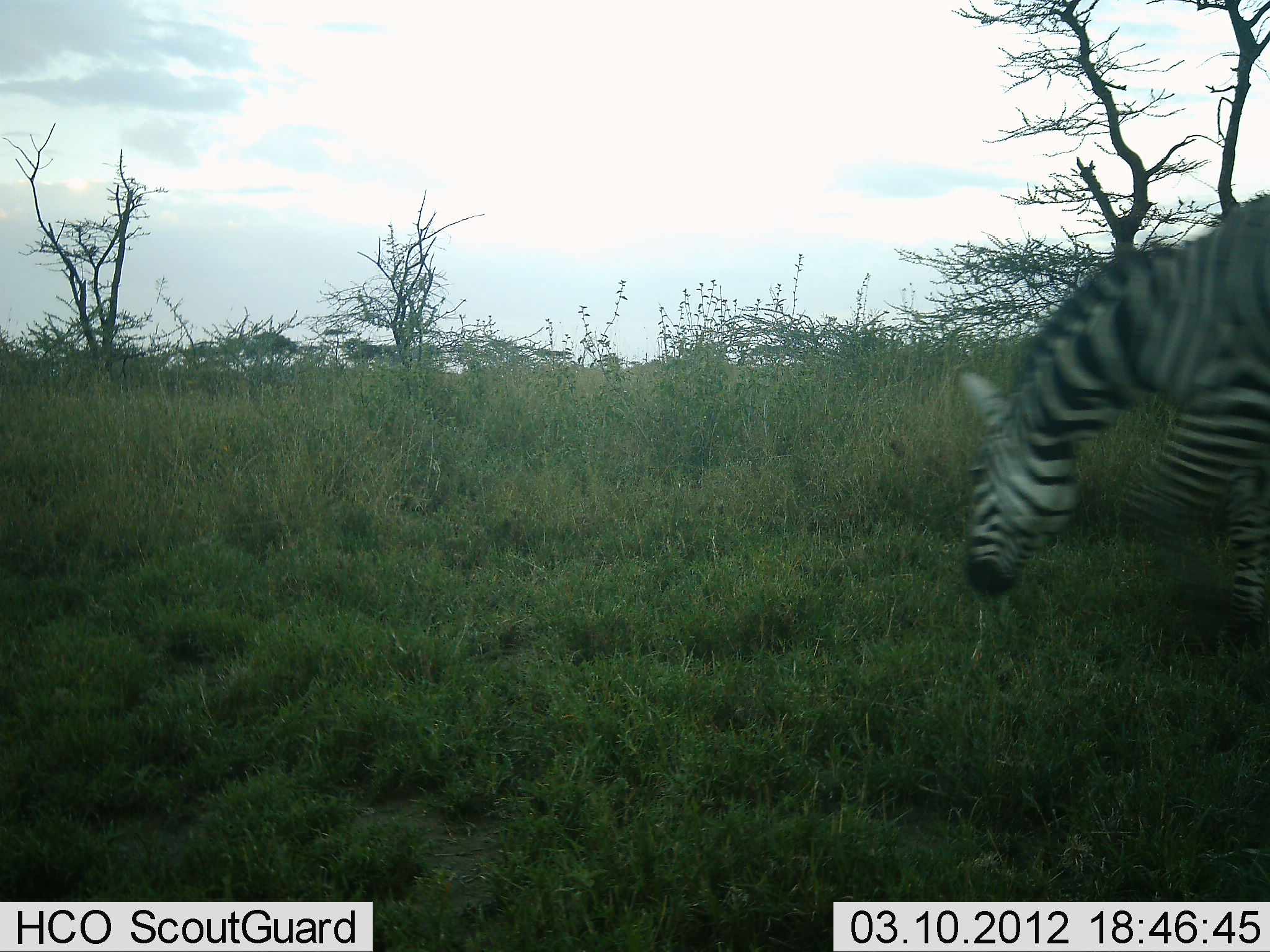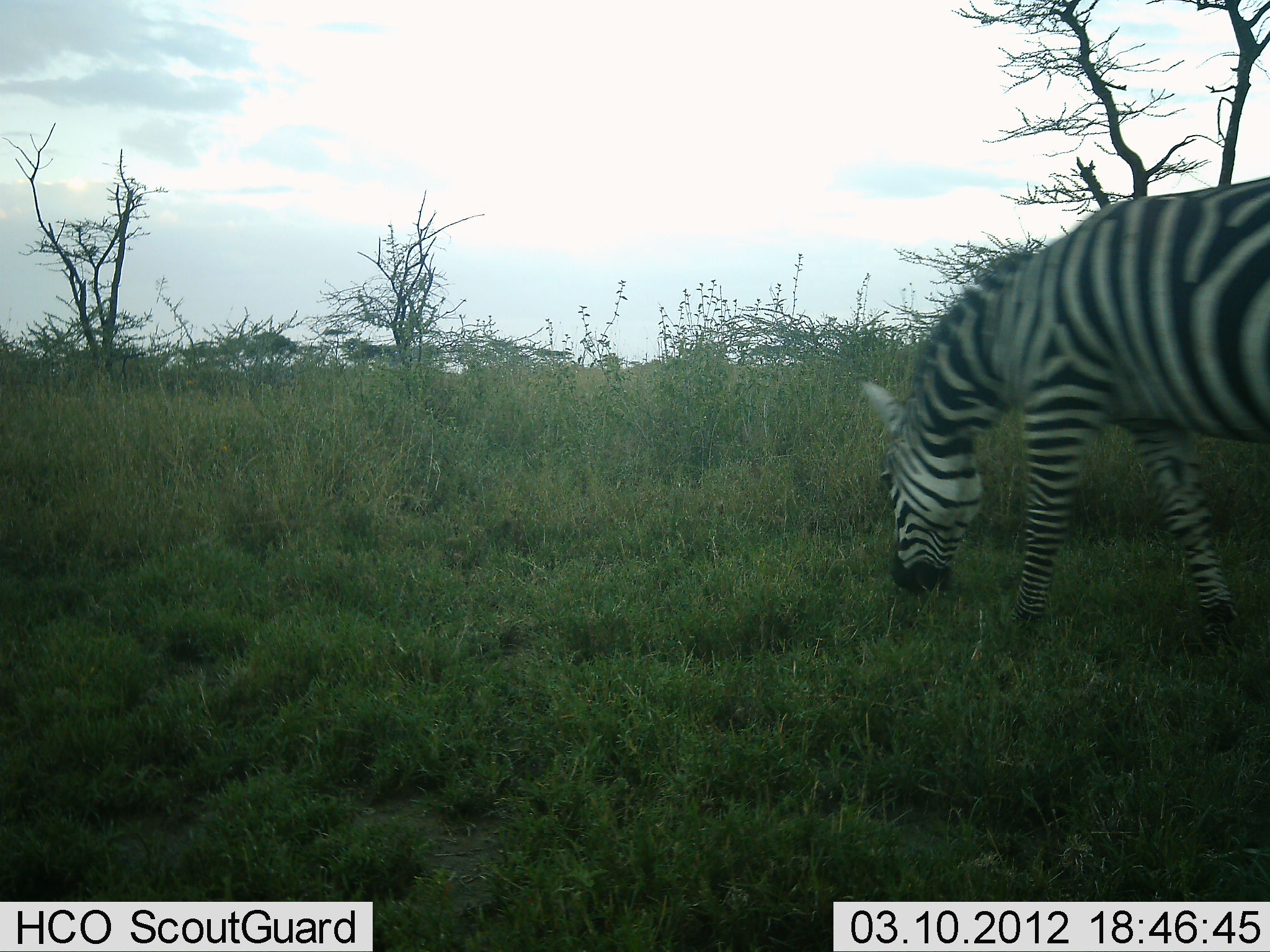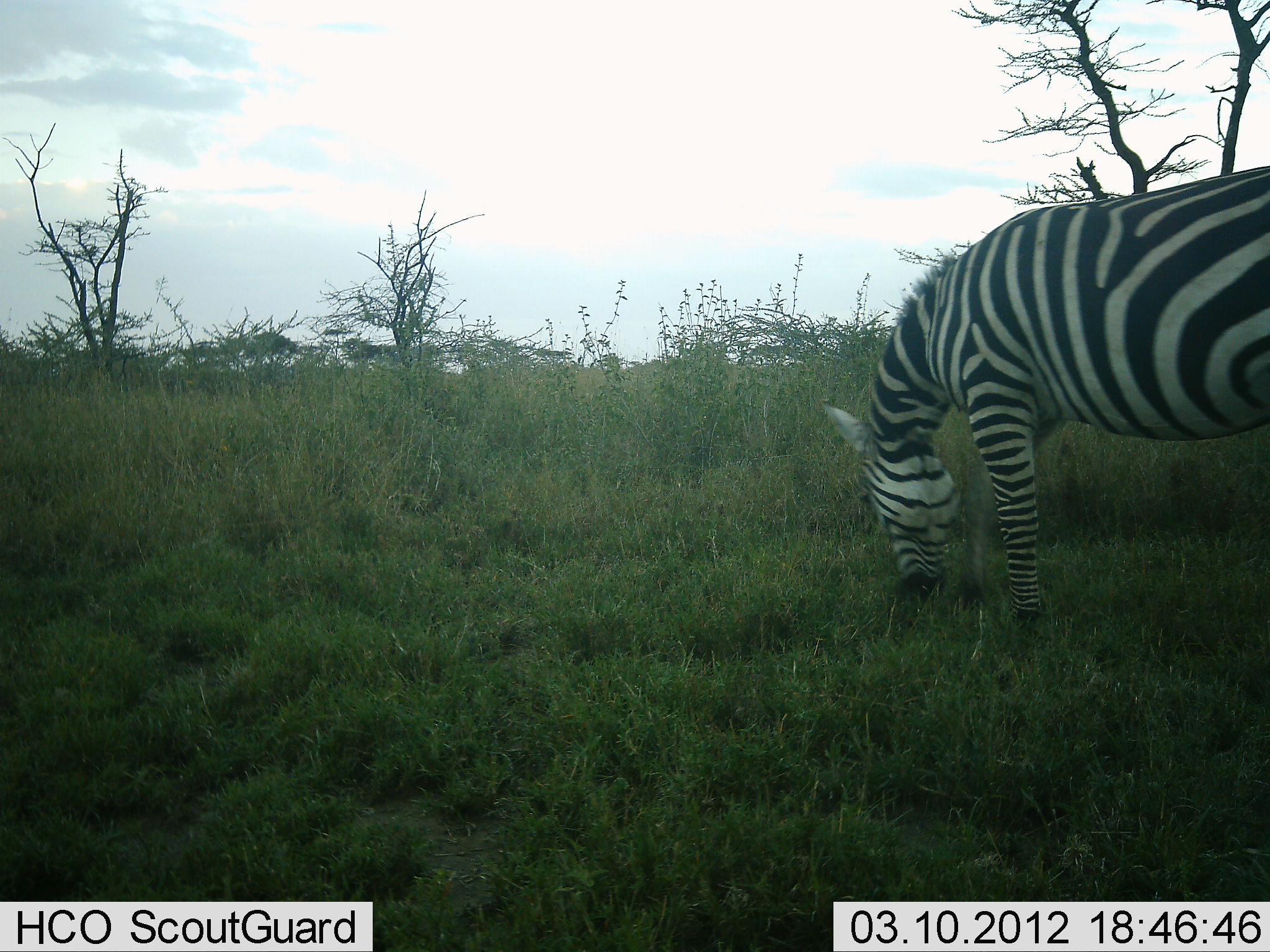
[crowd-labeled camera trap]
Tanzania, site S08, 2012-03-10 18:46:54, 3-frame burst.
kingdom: Animalia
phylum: Chordata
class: Mammalia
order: Perissodactyla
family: Equidae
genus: Equus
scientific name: Equus quagga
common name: plains zebra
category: zebra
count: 1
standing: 21%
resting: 0%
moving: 29%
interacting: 0%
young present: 0%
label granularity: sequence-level